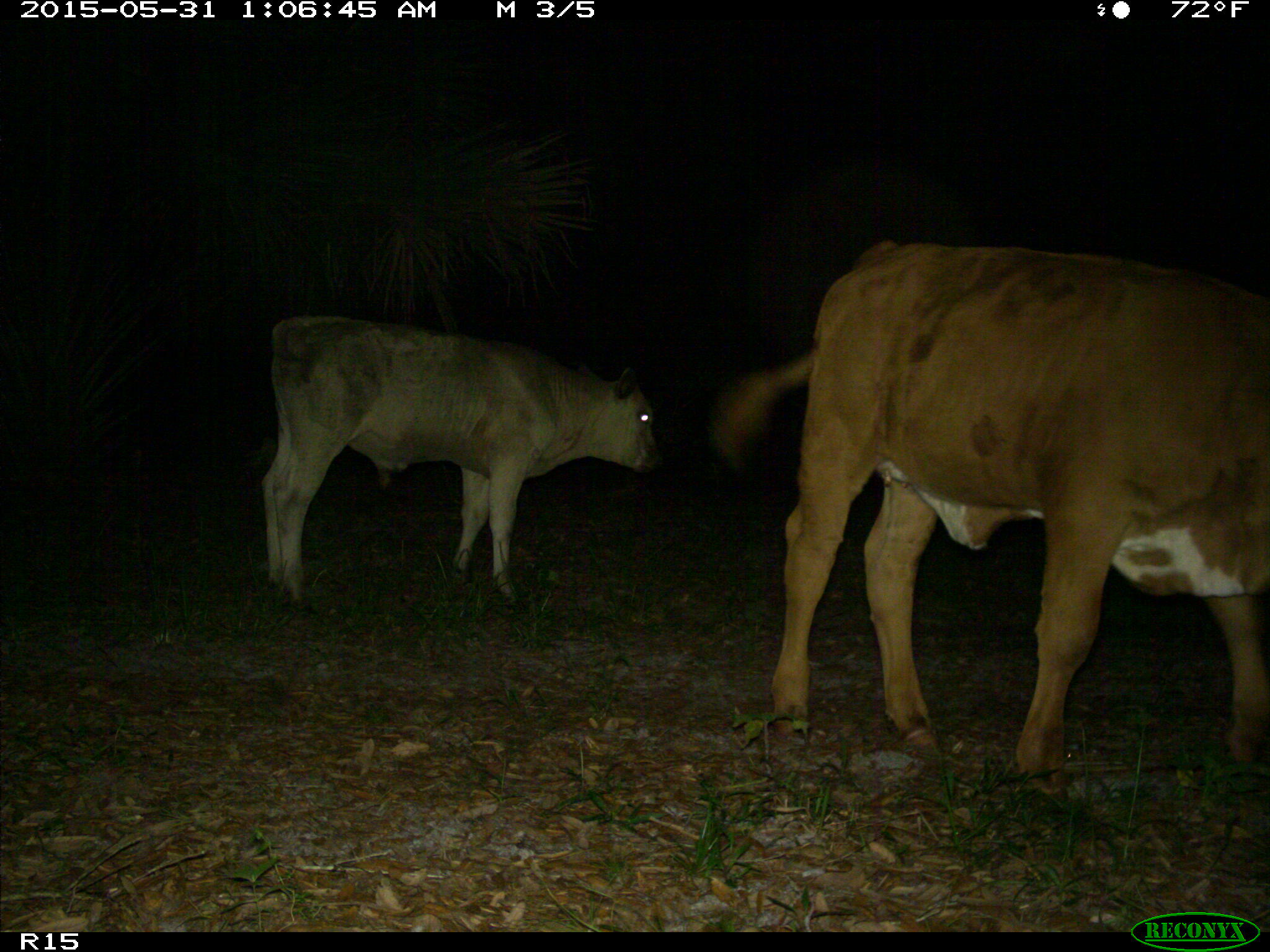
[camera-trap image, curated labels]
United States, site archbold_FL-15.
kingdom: Animalia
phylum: Chordata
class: Mammalia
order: Artiodactyla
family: Bovidae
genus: Bos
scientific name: Bos taurus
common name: domestic cow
Bos taurus (domestic cow).